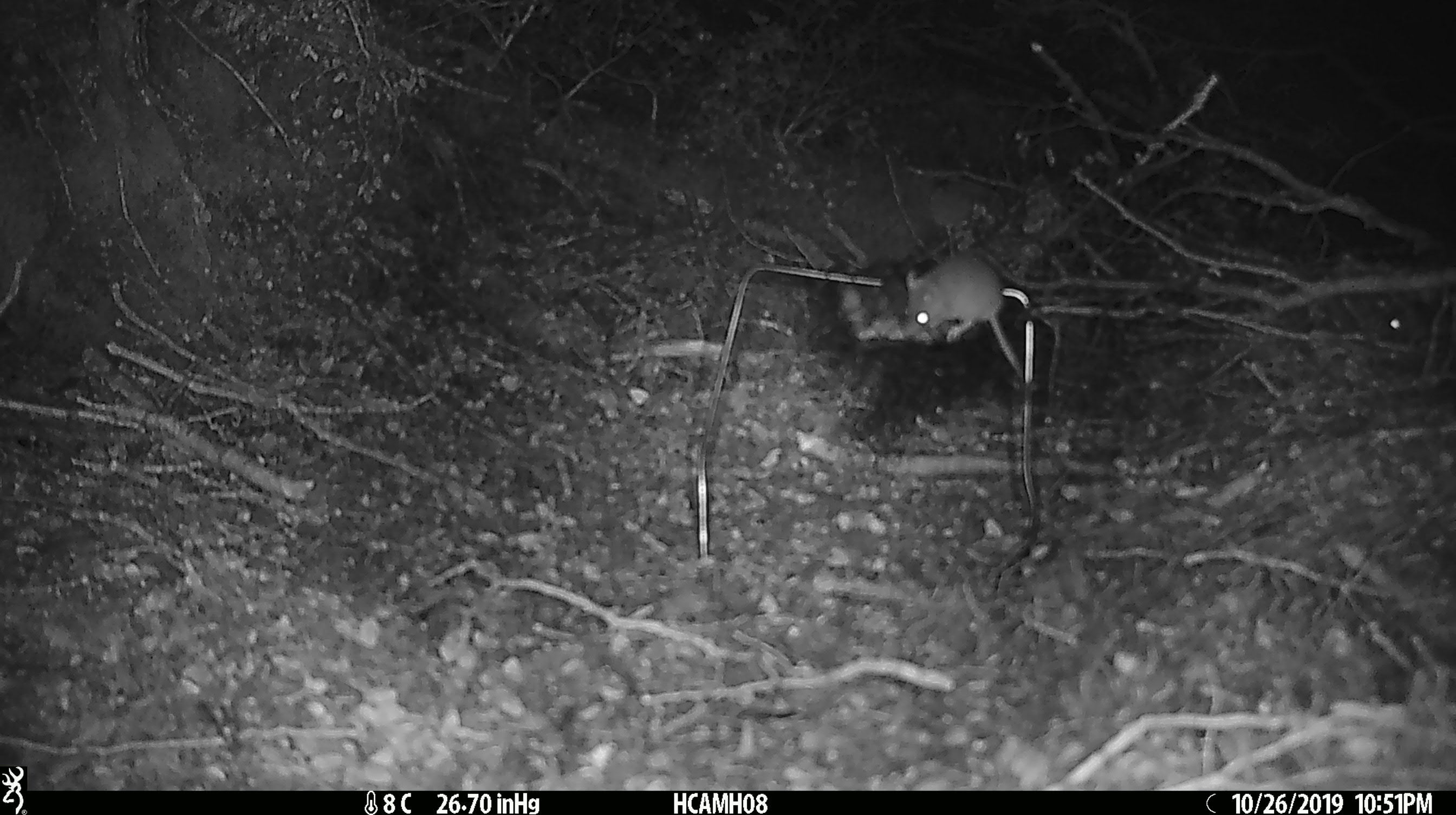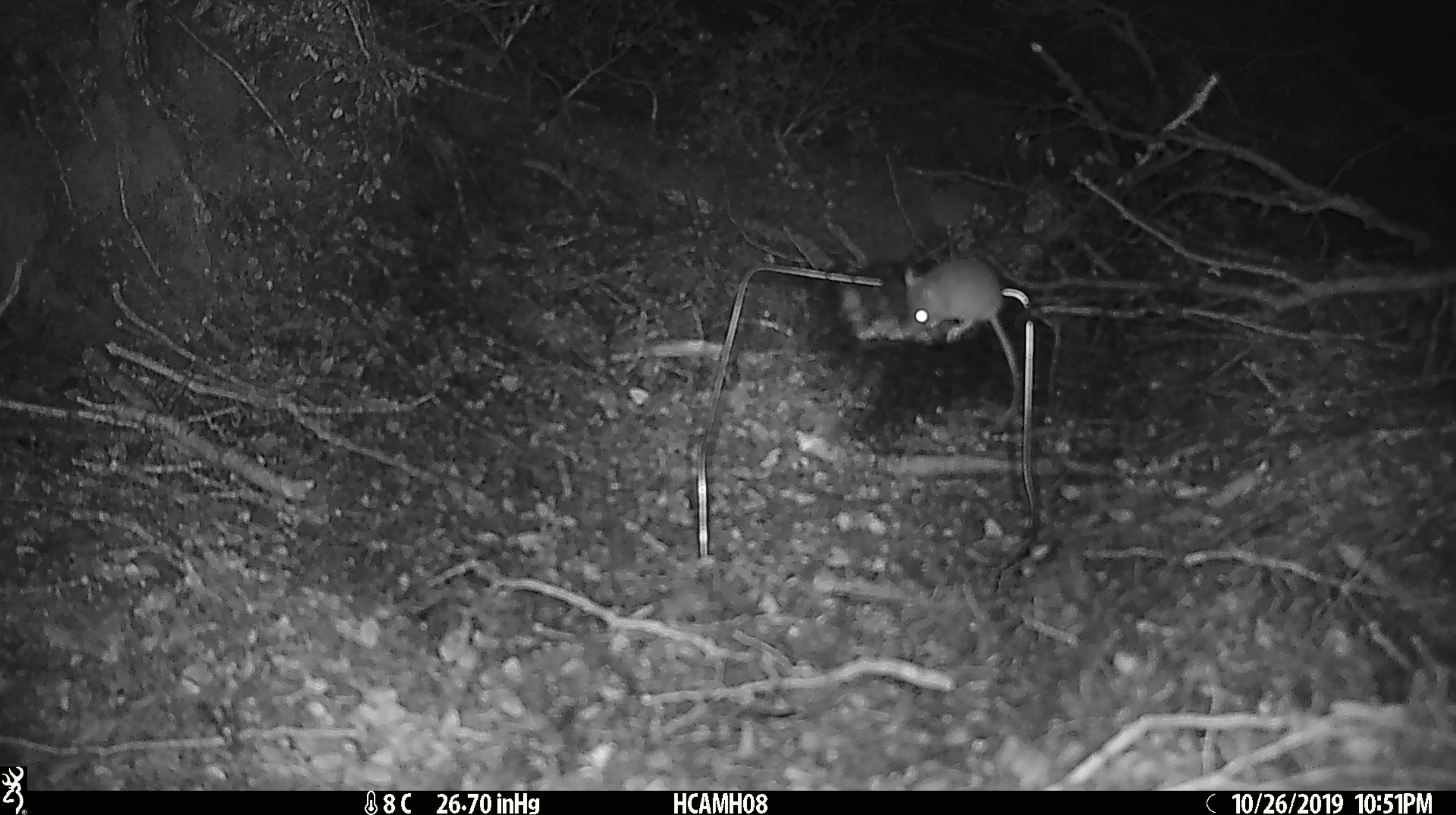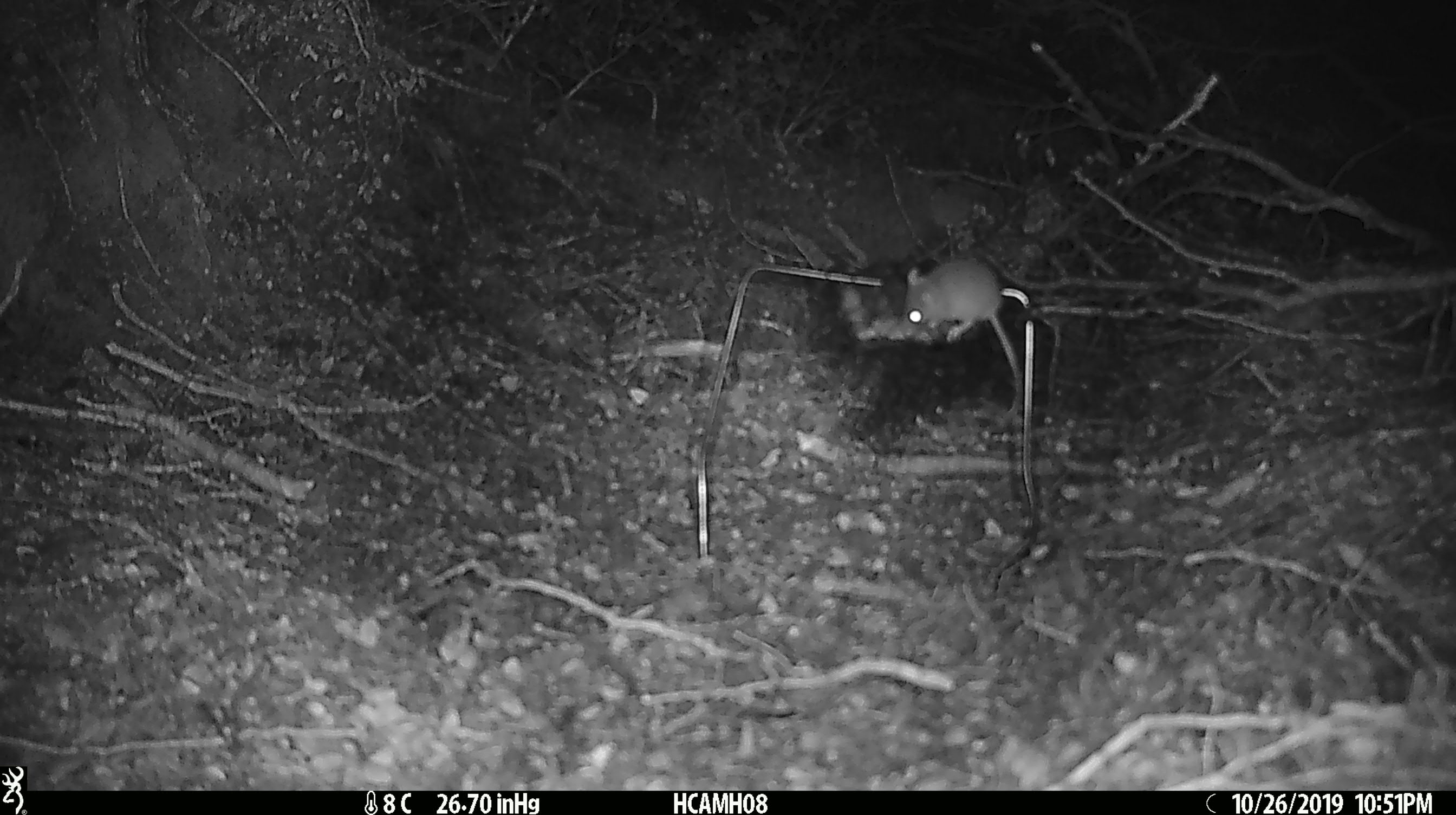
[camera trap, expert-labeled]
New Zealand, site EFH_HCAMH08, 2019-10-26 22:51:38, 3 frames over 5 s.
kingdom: Animalia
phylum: Chordata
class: Mammalia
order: Rodentia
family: Muridae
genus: Mus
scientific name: Mus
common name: mouse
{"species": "mouse (Mus)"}